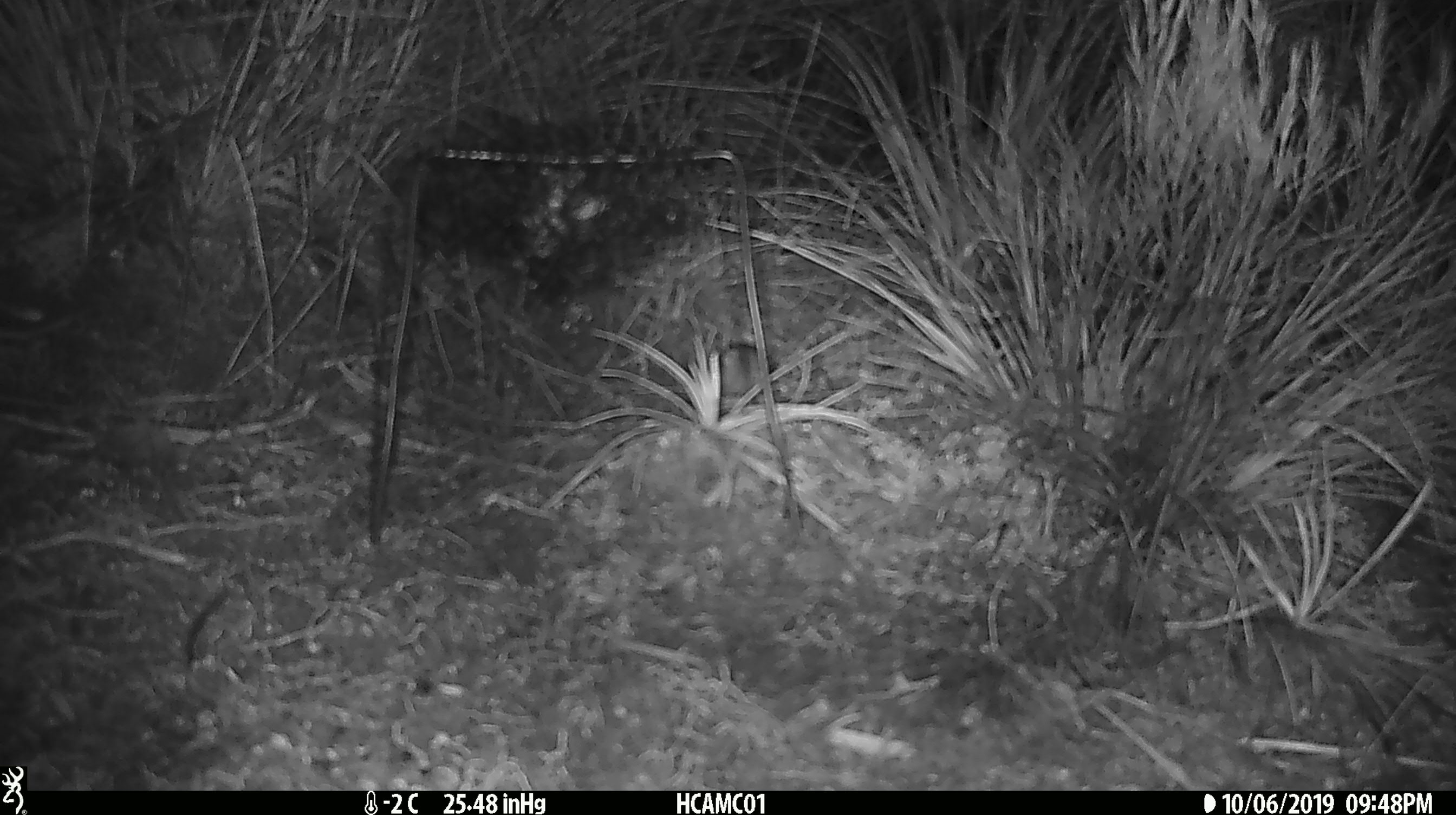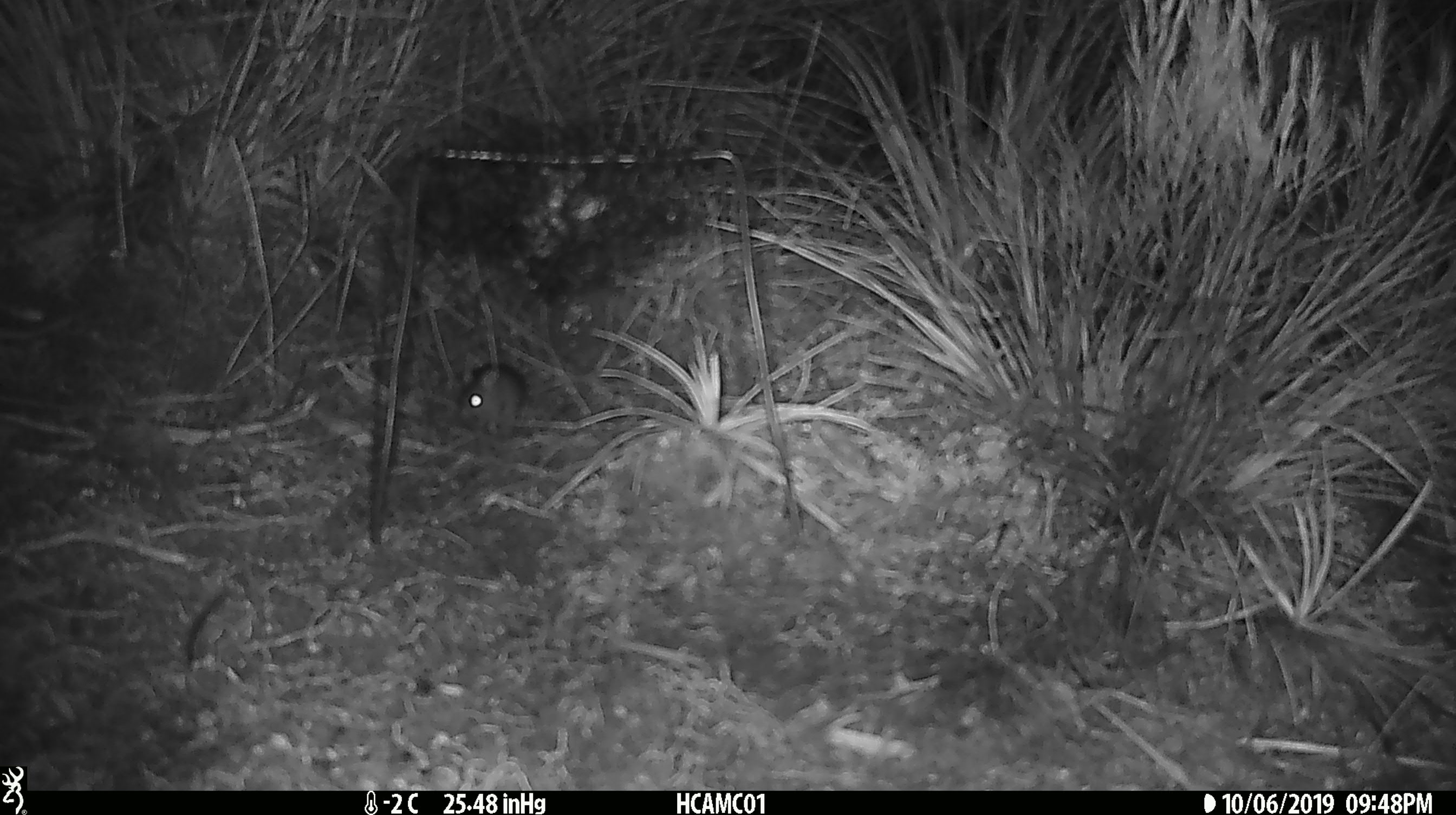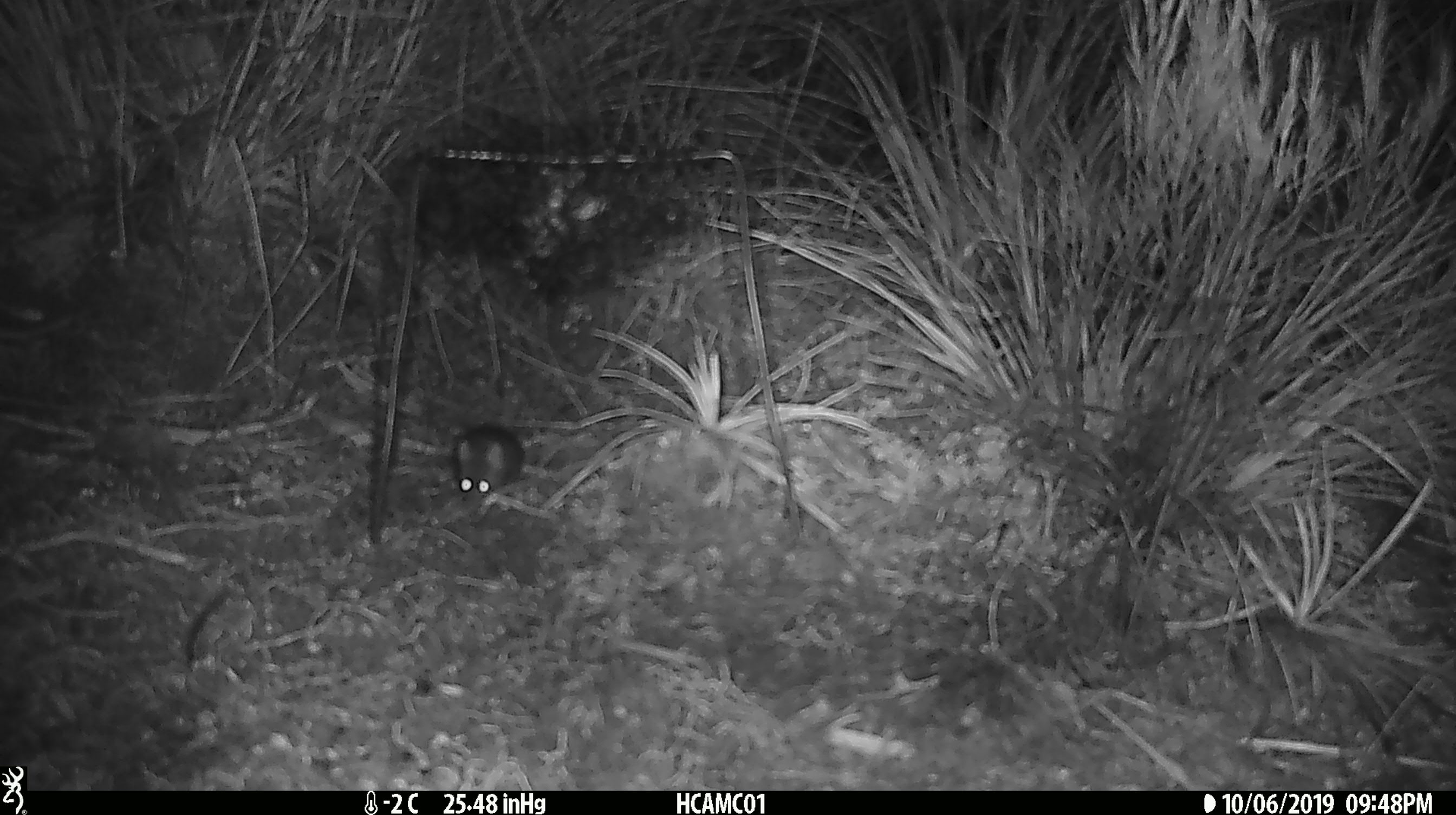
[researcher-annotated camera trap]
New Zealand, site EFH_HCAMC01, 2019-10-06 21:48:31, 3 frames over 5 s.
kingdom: Animalia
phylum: Chordata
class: Mammalia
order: Rodentia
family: Muridae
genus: Mus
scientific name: Mus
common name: mouse